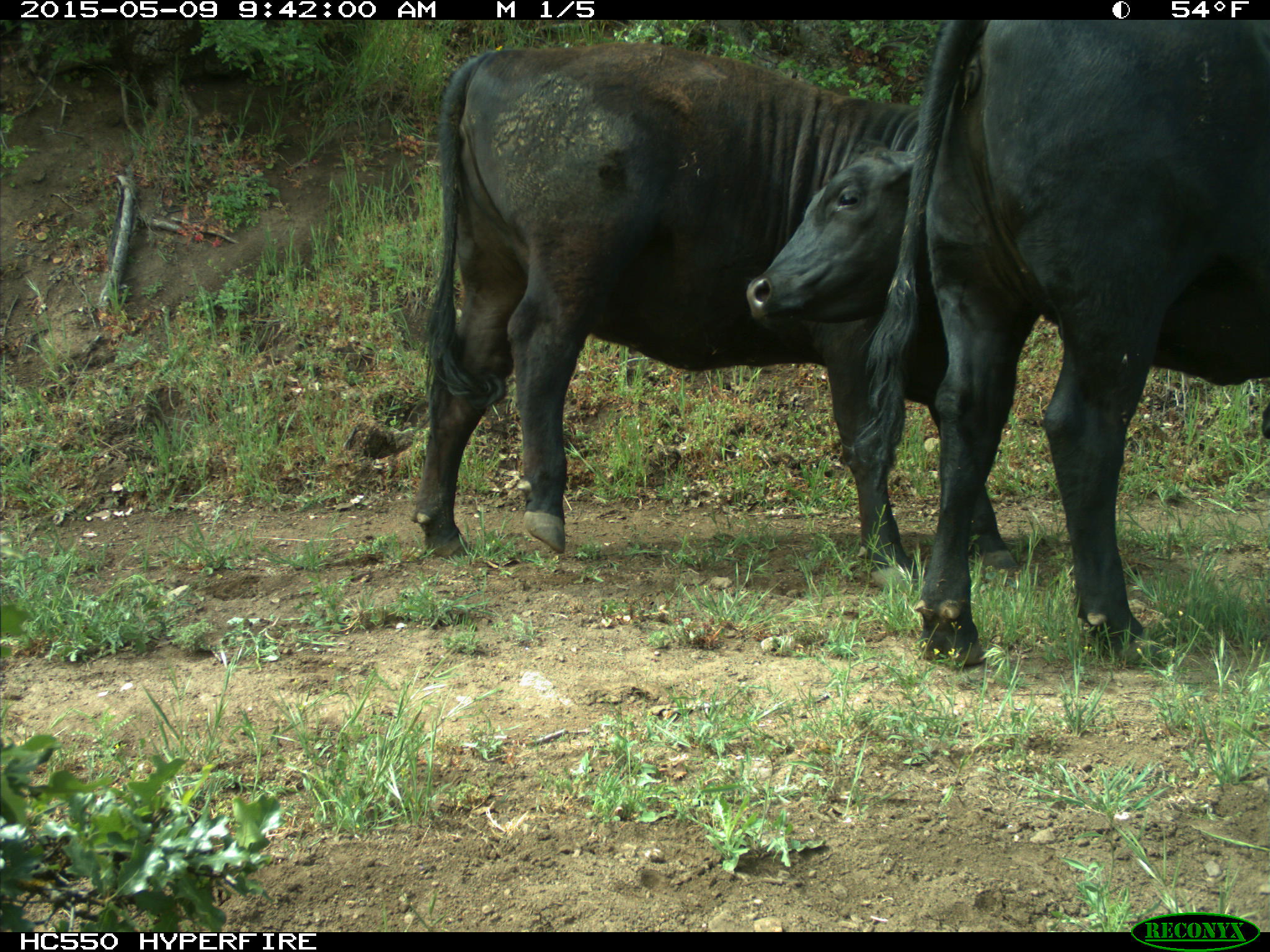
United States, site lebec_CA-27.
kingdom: Animalia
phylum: Chordata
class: Mammalia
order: Artiodactyla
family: Bovidae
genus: Bos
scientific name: Bos taurus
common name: domestic cow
Bos taurus (domestic cow).